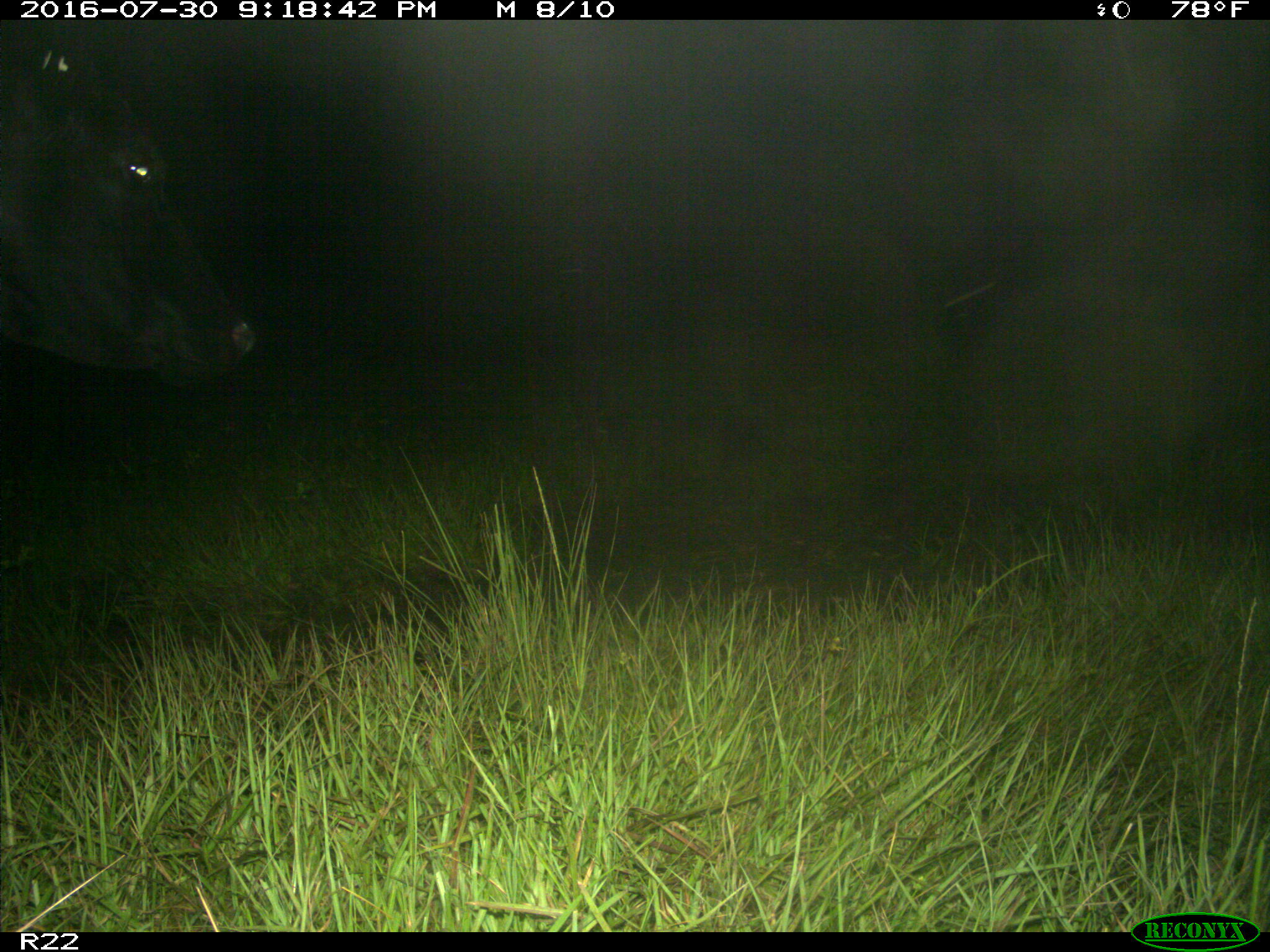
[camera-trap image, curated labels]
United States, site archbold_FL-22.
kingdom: Animalia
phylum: Chordata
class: Mammalia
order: Artiodactyla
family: Bovidae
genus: Bos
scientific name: Bos taurus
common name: domestic cow